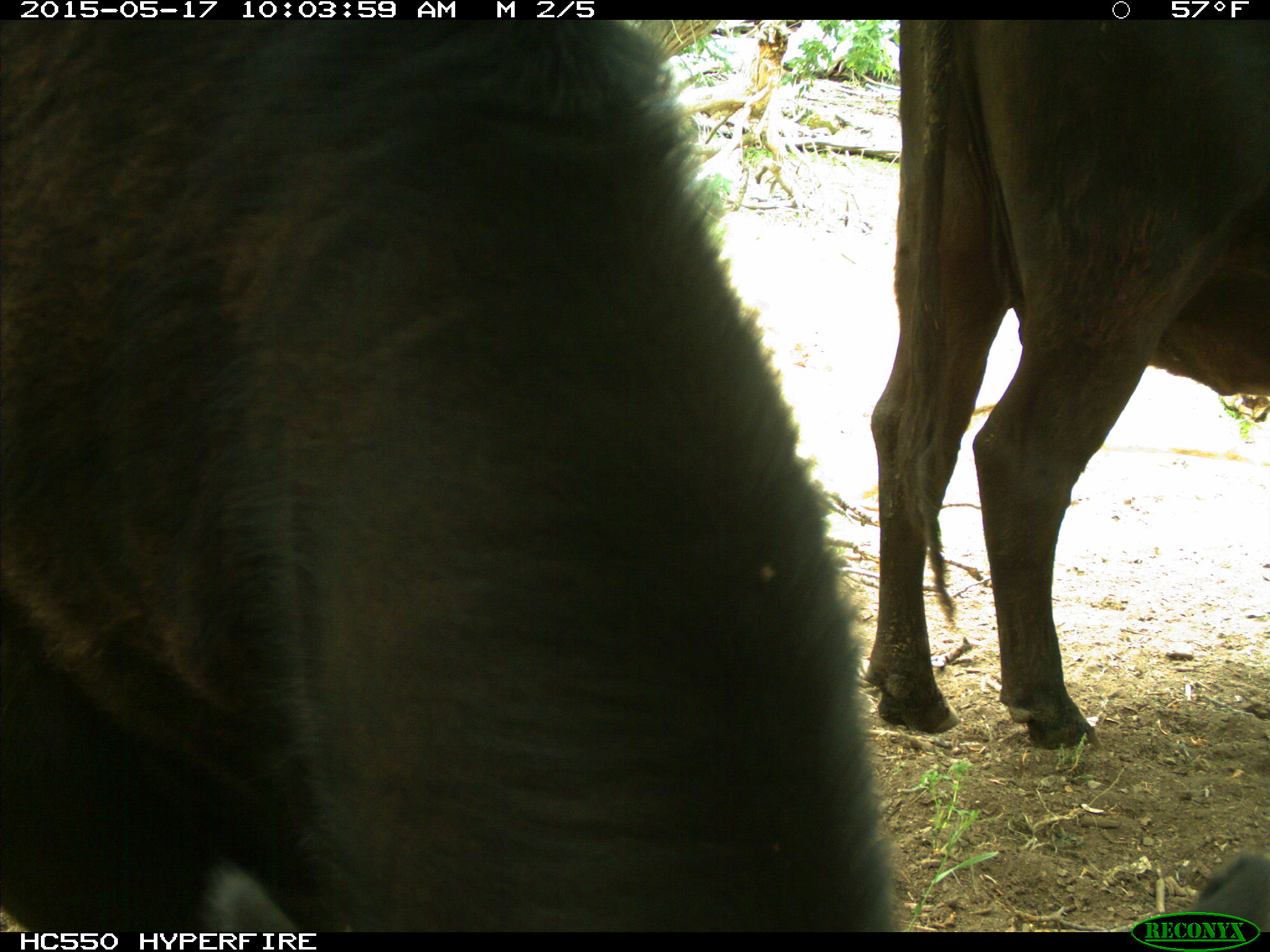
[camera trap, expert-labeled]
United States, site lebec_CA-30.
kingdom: Animalia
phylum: Chordata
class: Mammalia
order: Artiodactyla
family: Bovidae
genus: Bos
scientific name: Bos taurus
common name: domestic cow